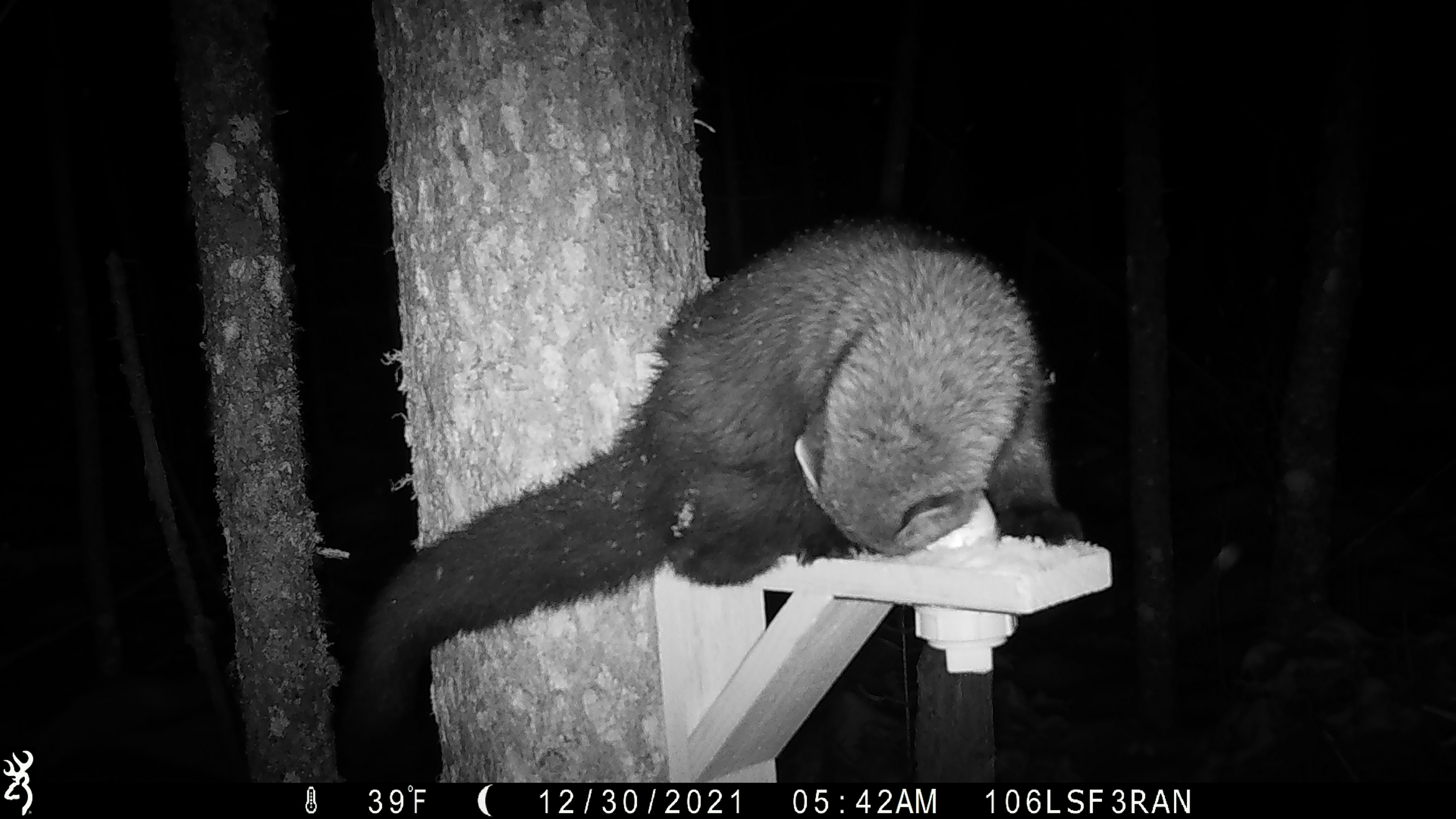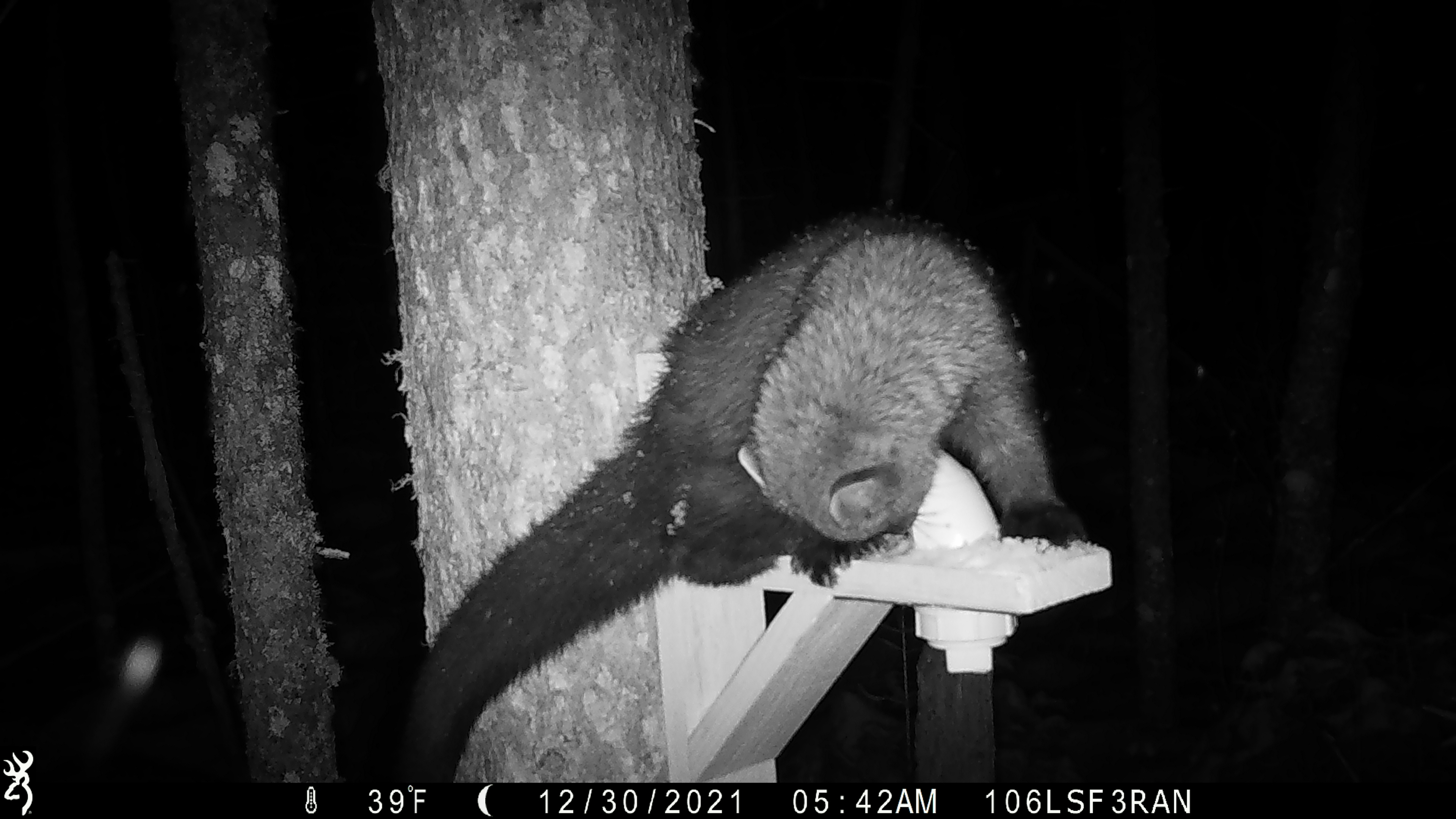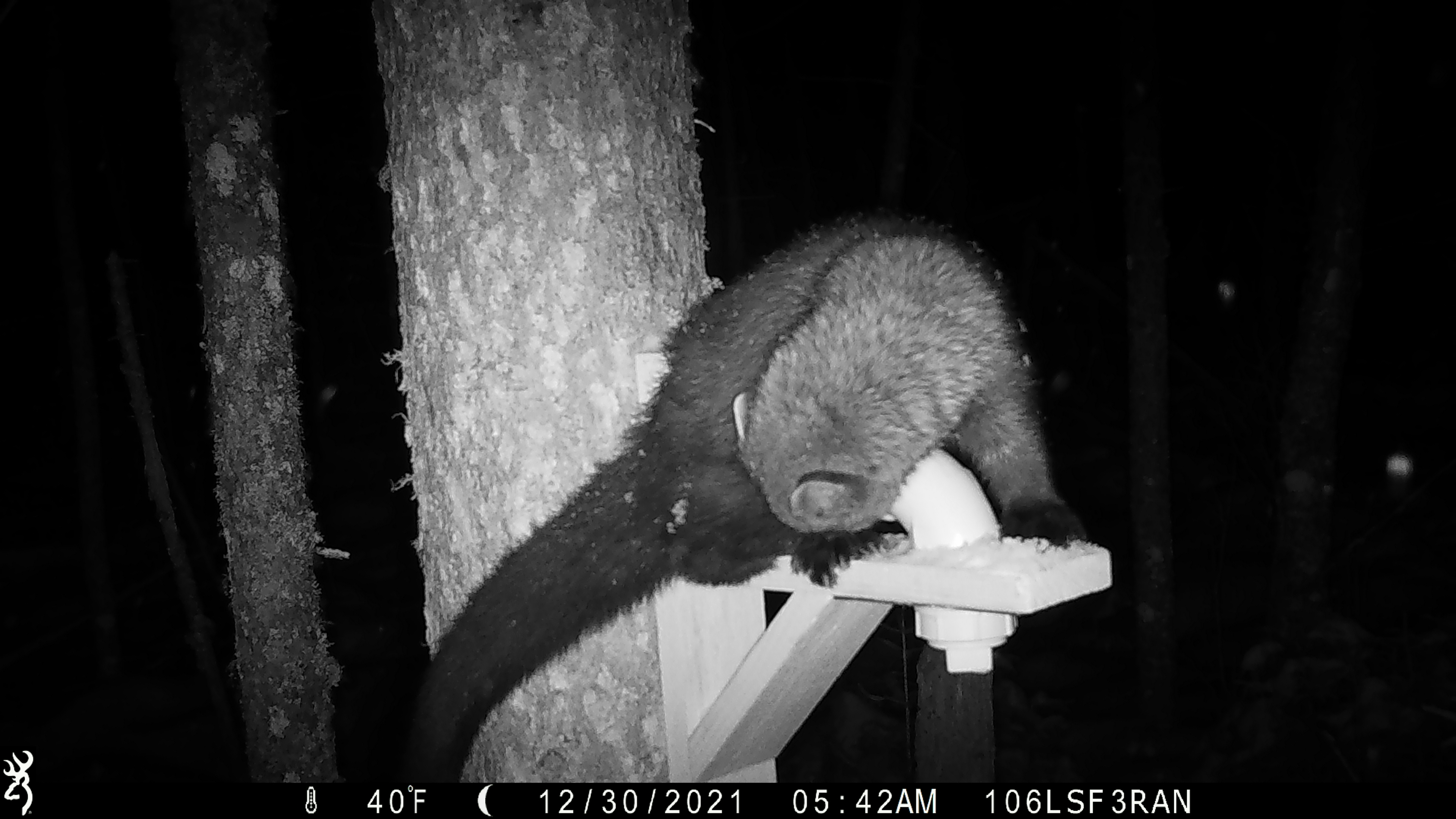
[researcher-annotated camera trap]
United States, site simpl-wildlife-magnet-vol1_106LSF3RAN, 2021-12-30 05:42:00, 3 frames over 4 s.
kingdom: Animalia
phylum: Chordata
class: Mammalia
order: Carnivora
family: Mustelidae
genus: Martes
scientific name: Martes americana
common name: american marten